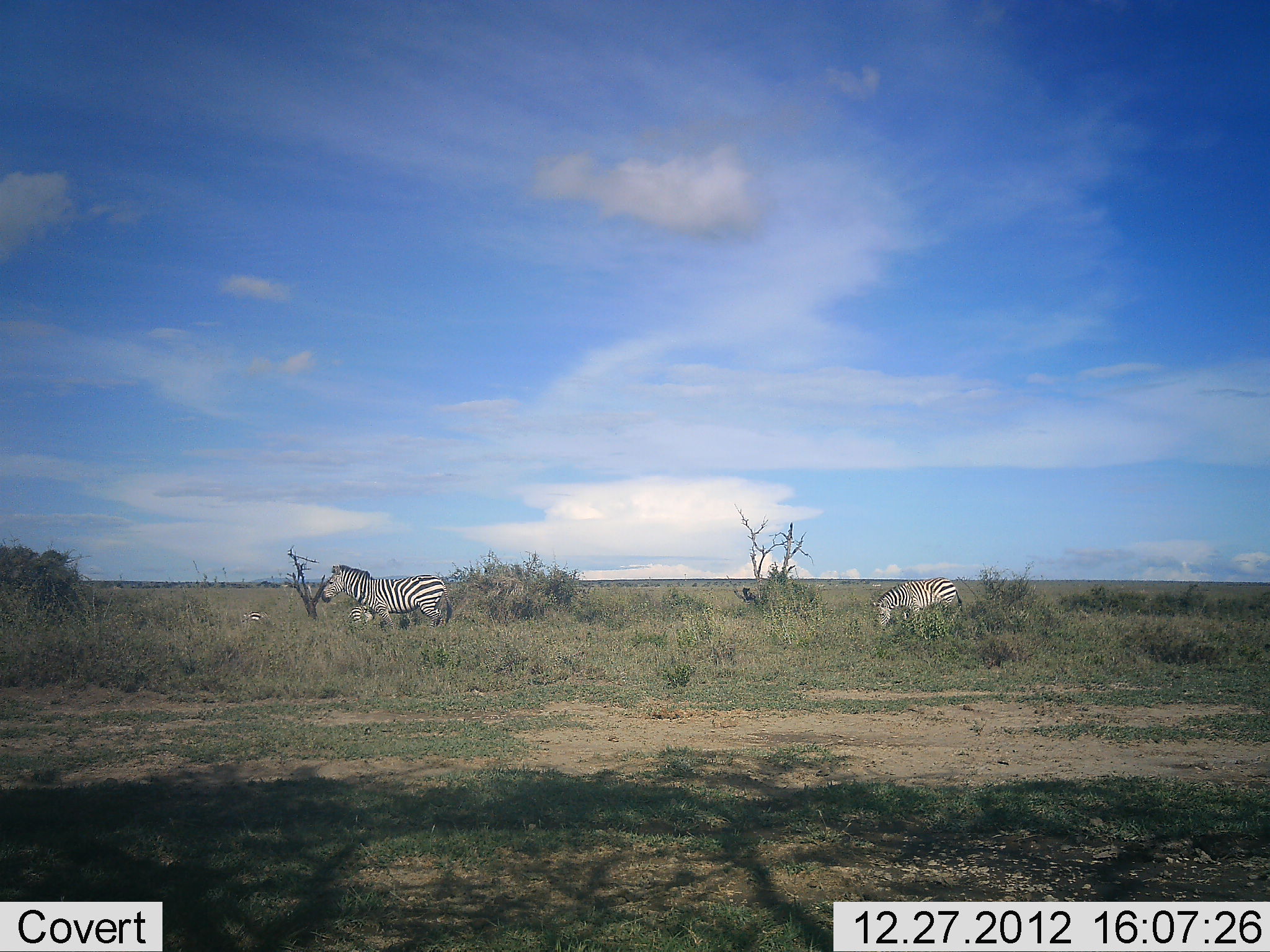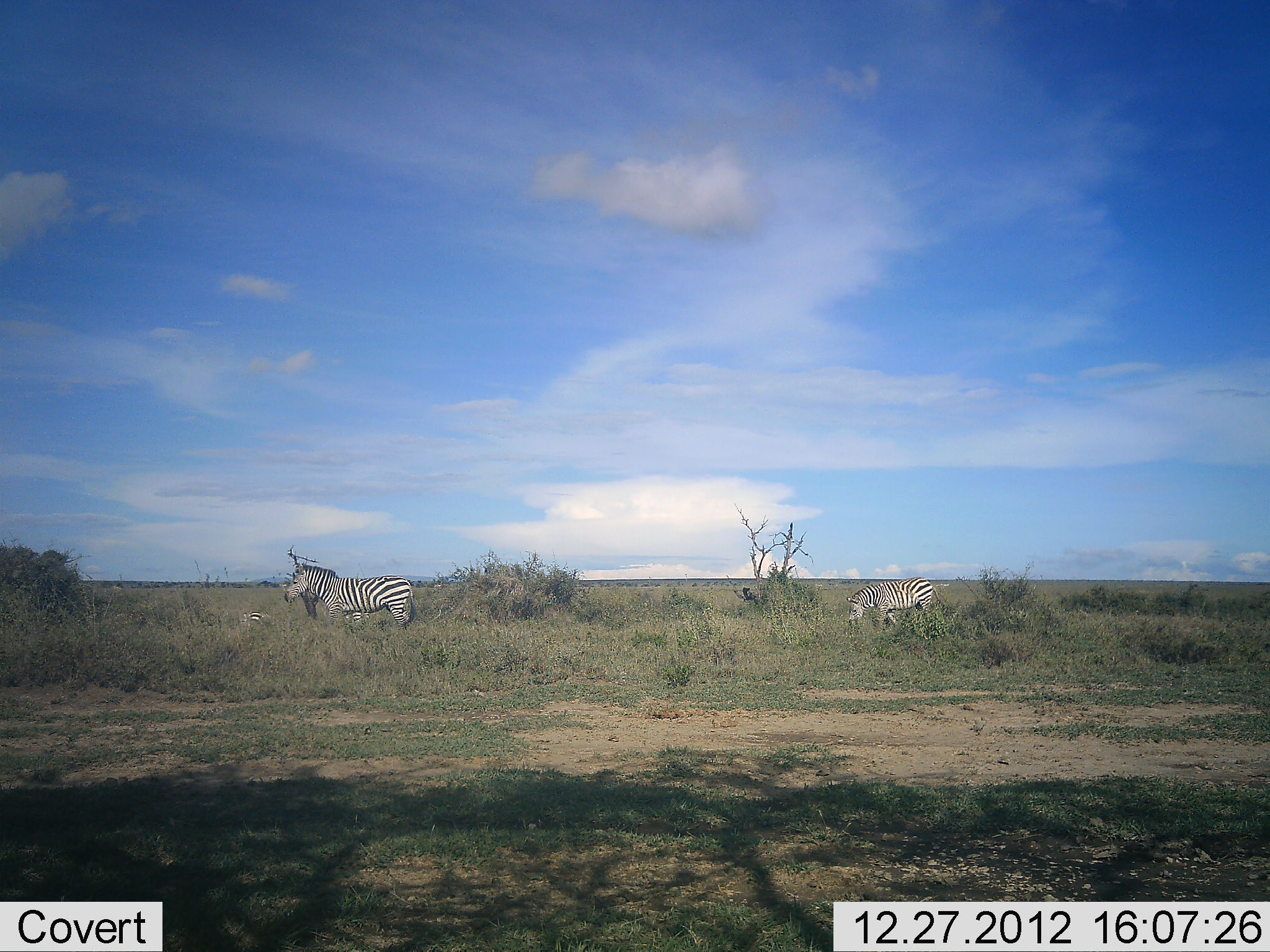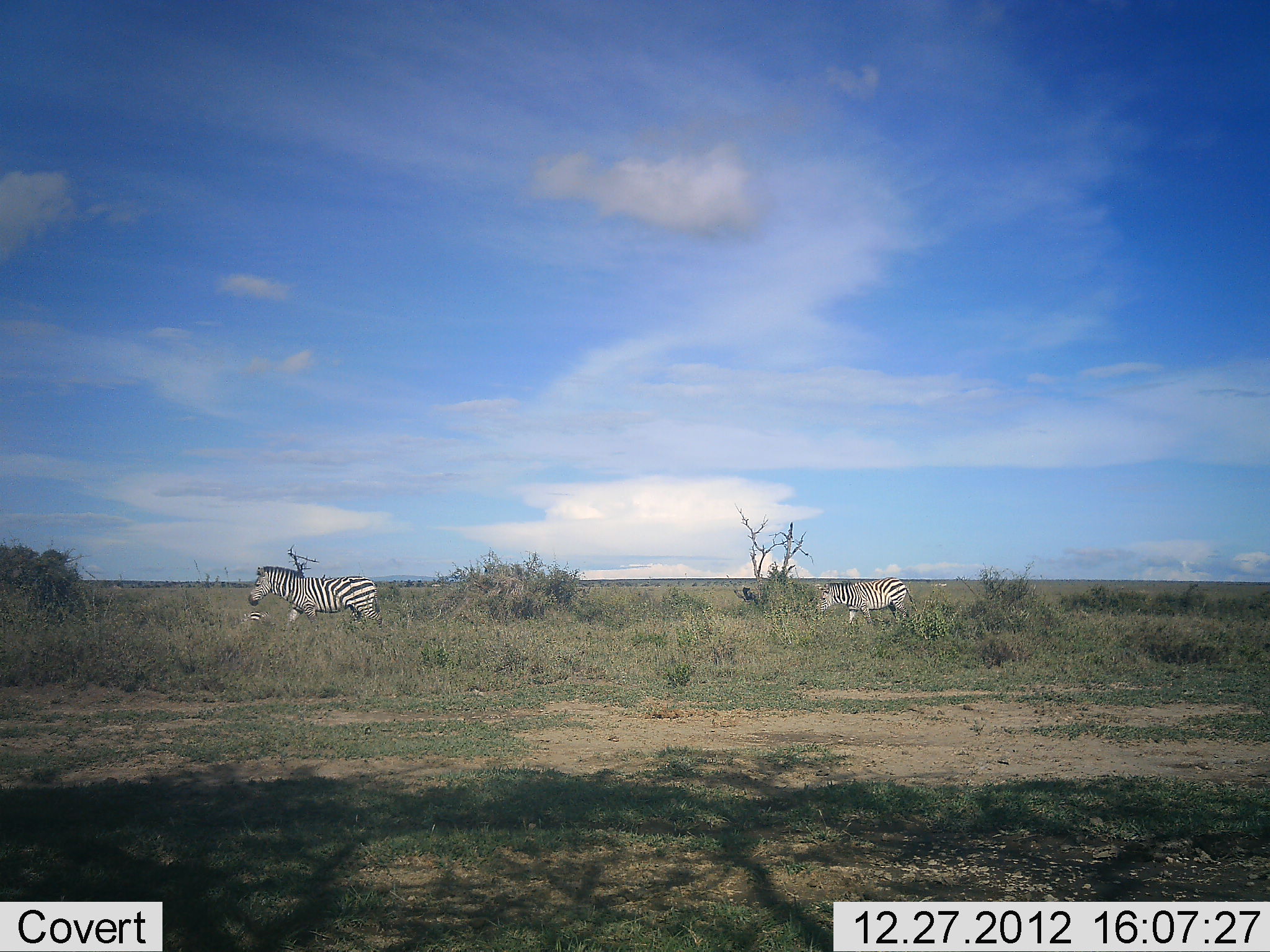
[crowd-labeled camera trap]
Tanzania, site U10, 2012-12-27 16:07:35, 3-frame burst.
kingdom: Animalia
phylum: Chordata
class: Mammalia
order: Perissodactyla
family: Equidae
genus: Equus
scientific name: Equus quagga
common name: plains zebra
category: zebra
Zebra (plains zebra) (Equus quagga), count 2. Behavior (volunteer vote fractions): standing 20%, resting 0%, moving 80%, interacting 0%. Young present (vote fraction): 0%. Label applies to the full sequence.